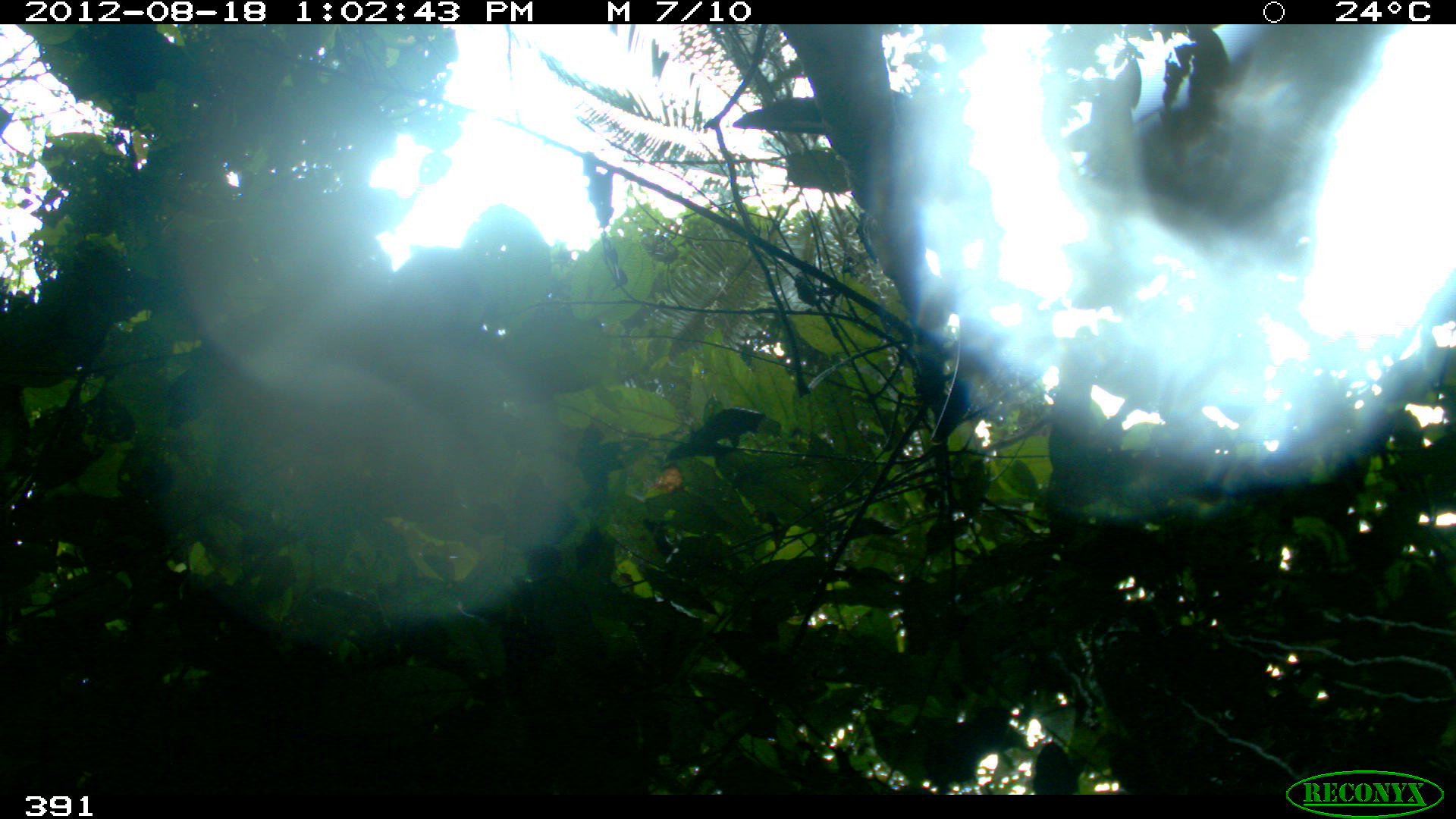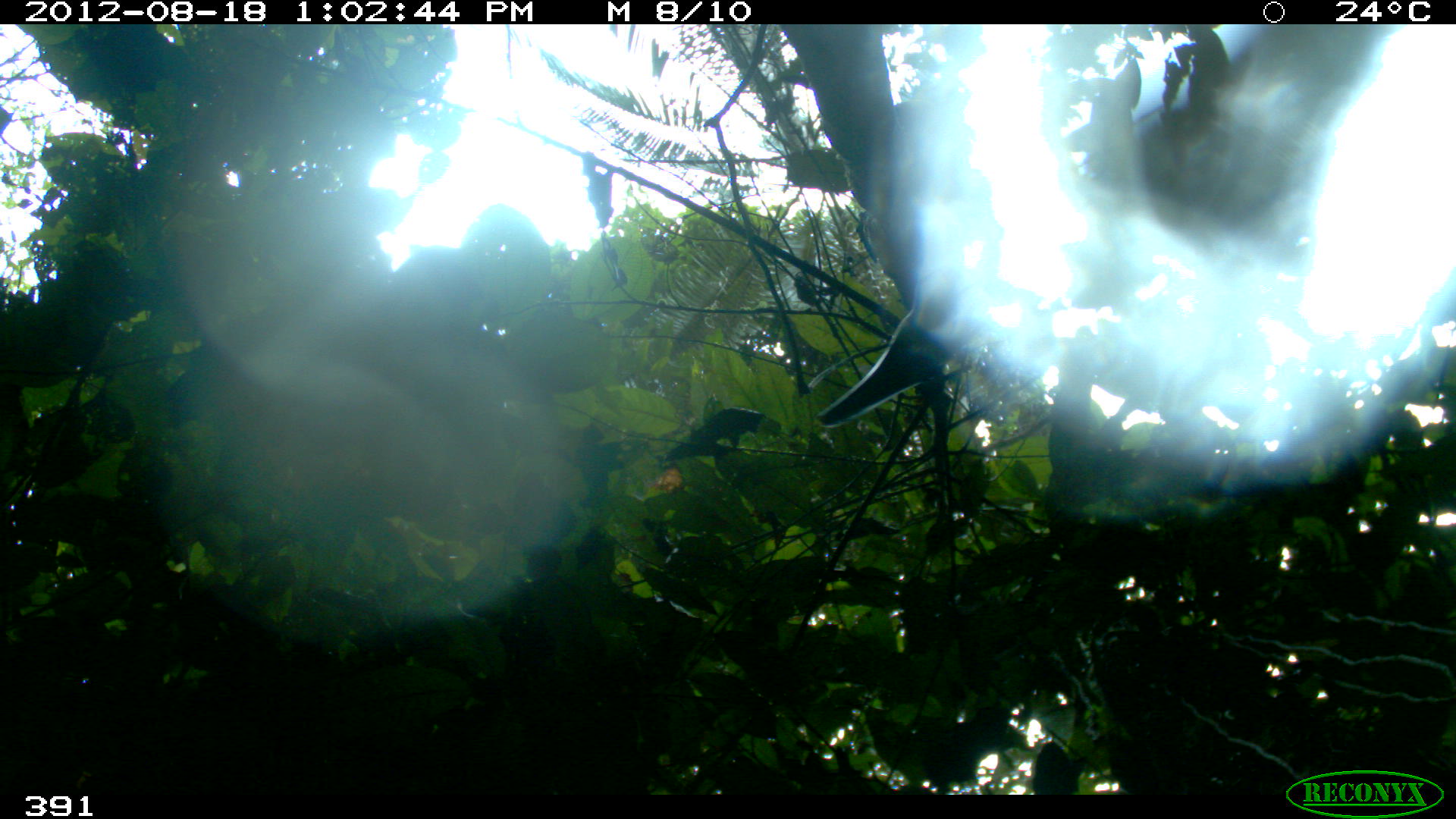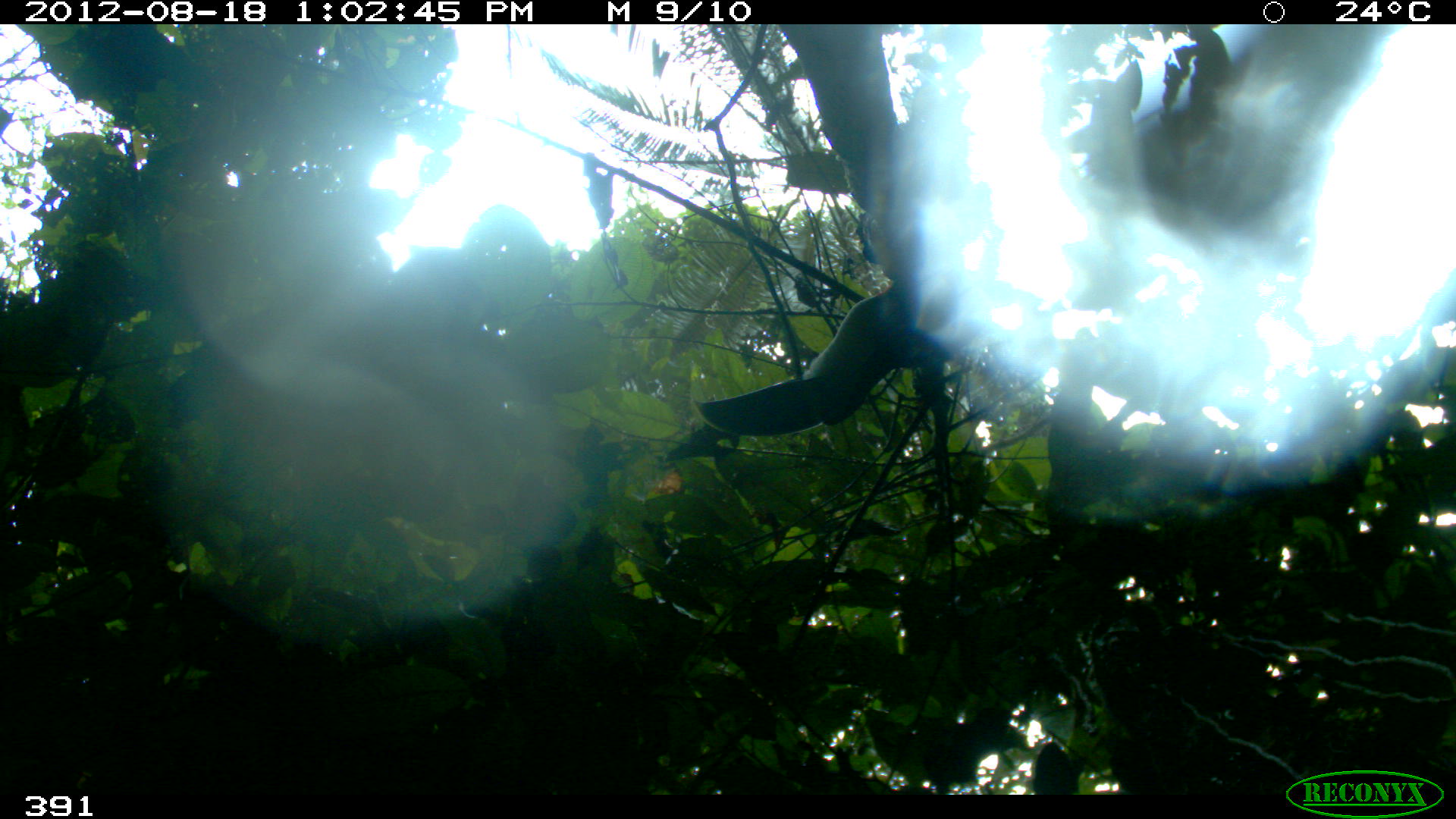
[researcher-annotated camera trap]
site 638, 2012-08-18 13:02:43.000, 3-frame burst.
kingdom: Animalia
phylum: Chordata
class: Aves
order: Piciformes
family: Ramphastidae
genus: Ramphastos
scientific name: Ramphastos tucanus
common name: white-throated toucan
Ramphastos tucanus (white-throated toucan).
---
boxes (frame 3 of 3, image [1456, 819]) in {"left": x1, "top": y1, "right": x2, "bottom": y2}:
ramphastos tucanus: {"left": 797, "top": 287, "right": 921, "bottom": 423}